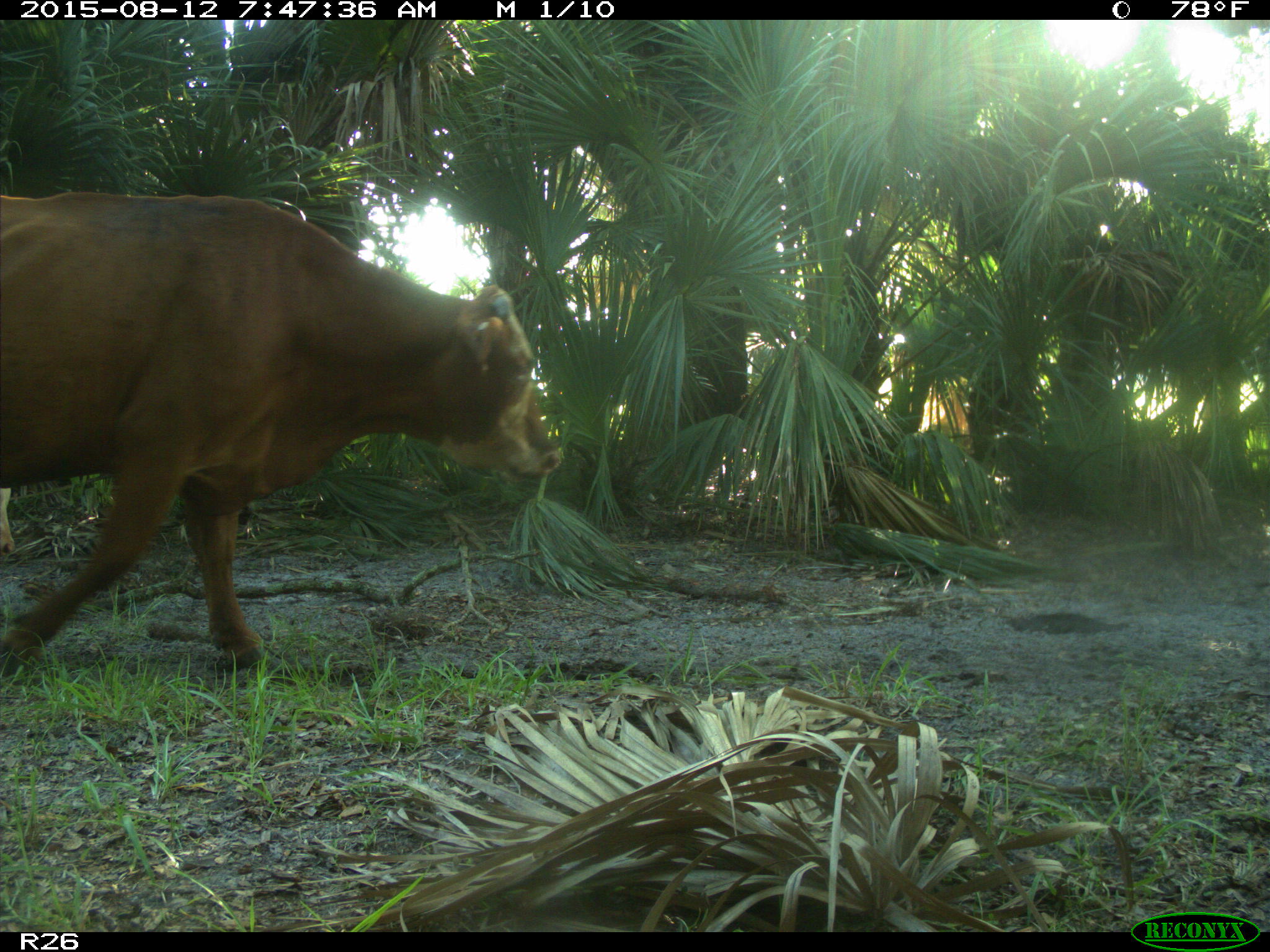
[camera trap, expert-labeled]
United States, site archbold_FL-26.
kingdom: Animalia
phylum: Chordata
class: Mammalia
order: Artiodactyla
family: Bovidae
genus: Bos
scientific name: Bos taurus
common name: domestic cow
Bos taurus (domestic cow).